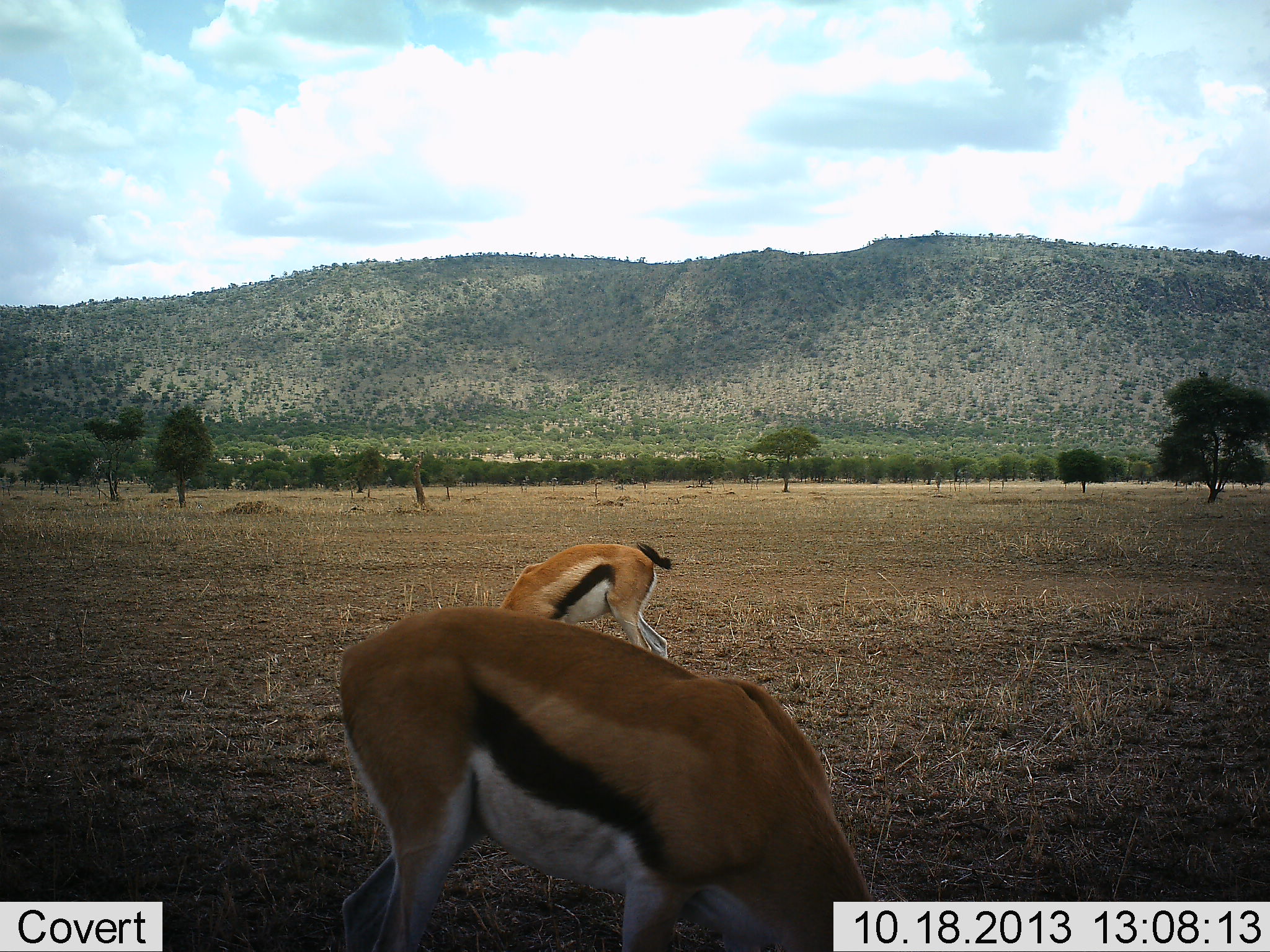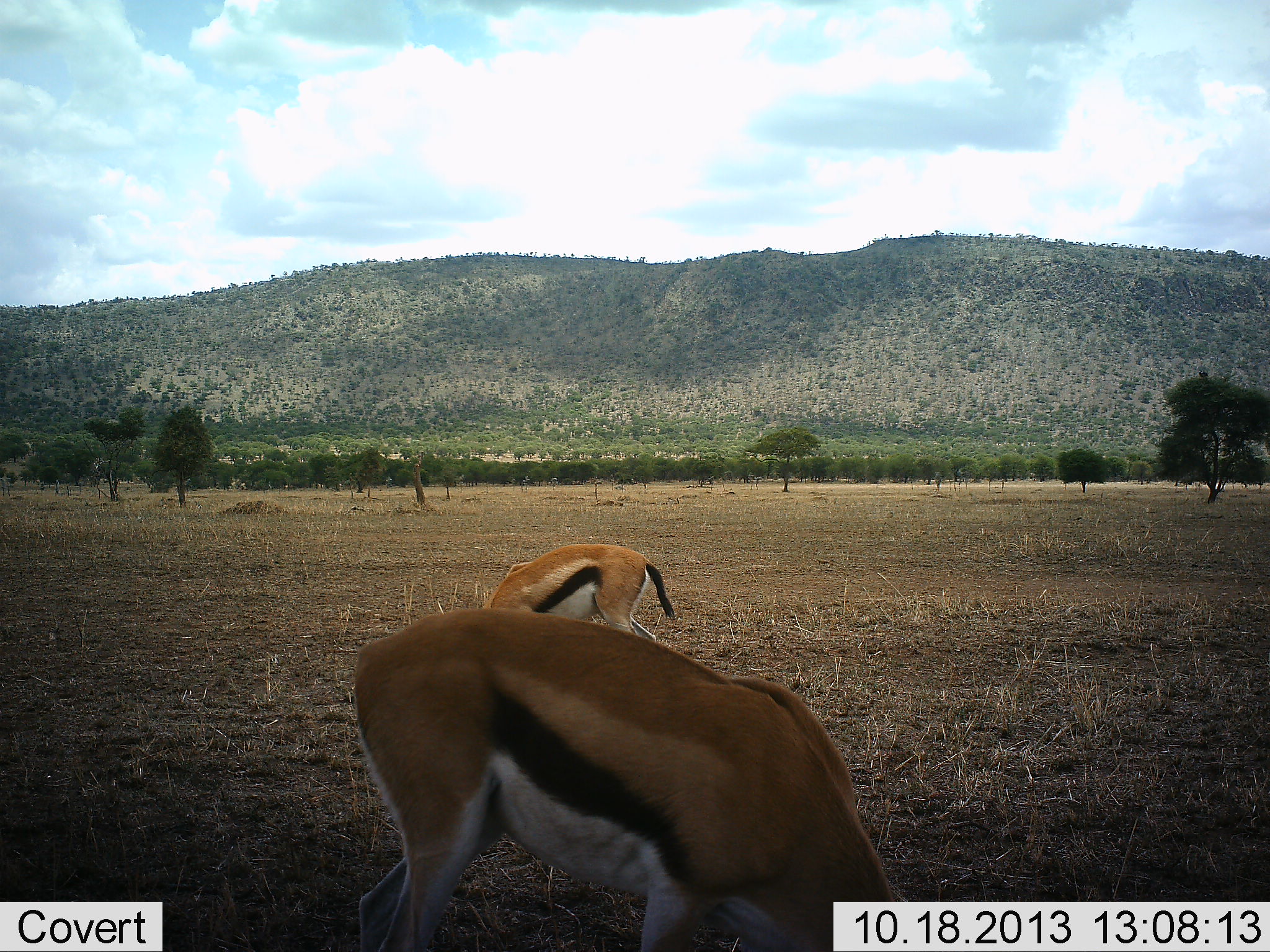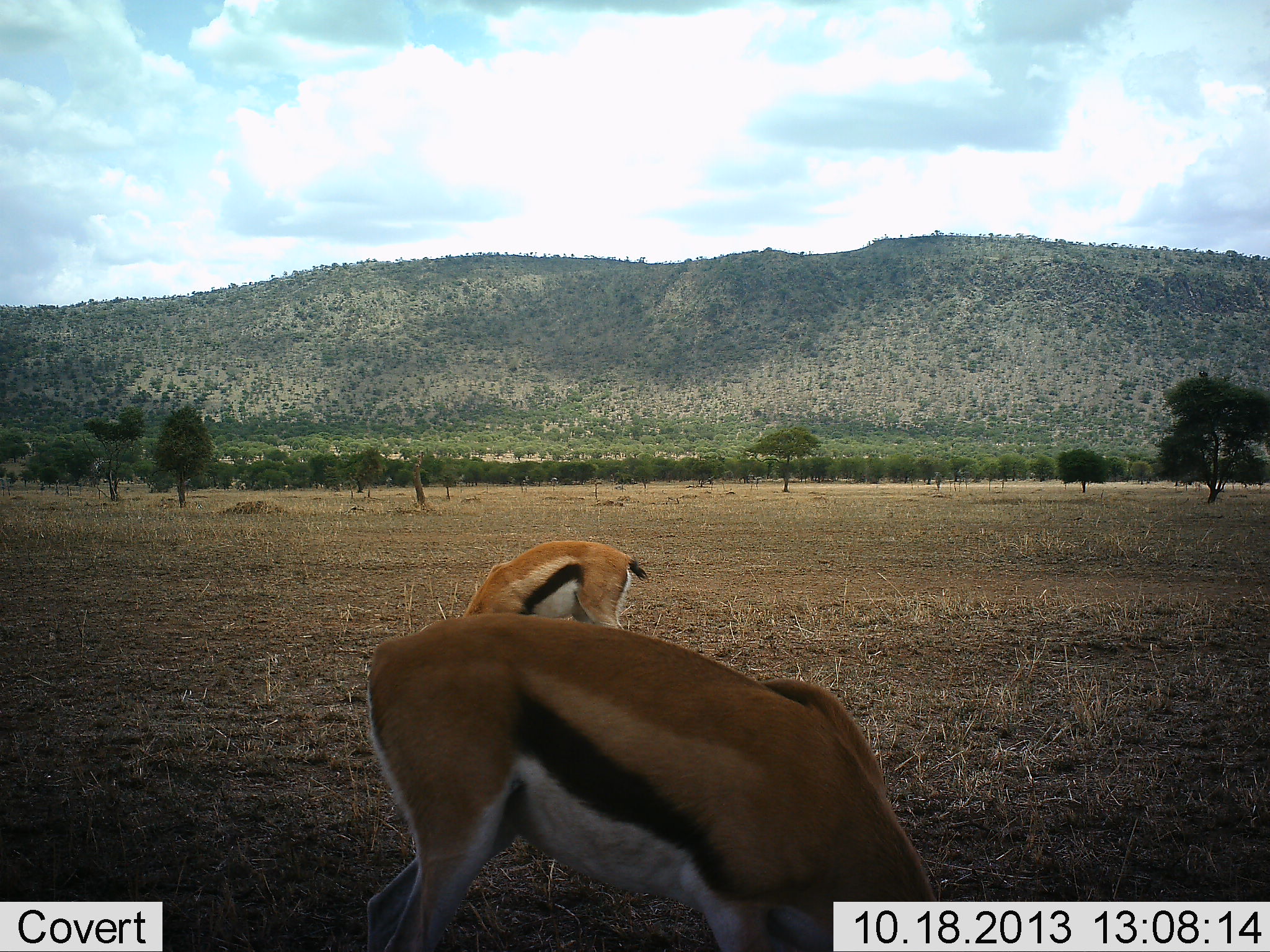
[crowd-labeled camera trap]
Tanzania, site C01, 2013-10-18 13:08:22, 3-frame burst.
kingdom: Animalia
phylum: Chordata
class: Mammalia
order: Artiodactyla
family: Bovidae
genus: Eudorcas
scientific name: Eudorcas thomsonii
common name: thomson's gazelle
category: gazellethomsons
Gazellethomsons (thomson's gazelle) (Eudorcas thomsonii), count 2. Behavior (volunteer vote fractions): standing 40%, resting 0%, moving 10%, interacting 0%. Young present (vote fraction): 0%. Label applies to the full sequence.